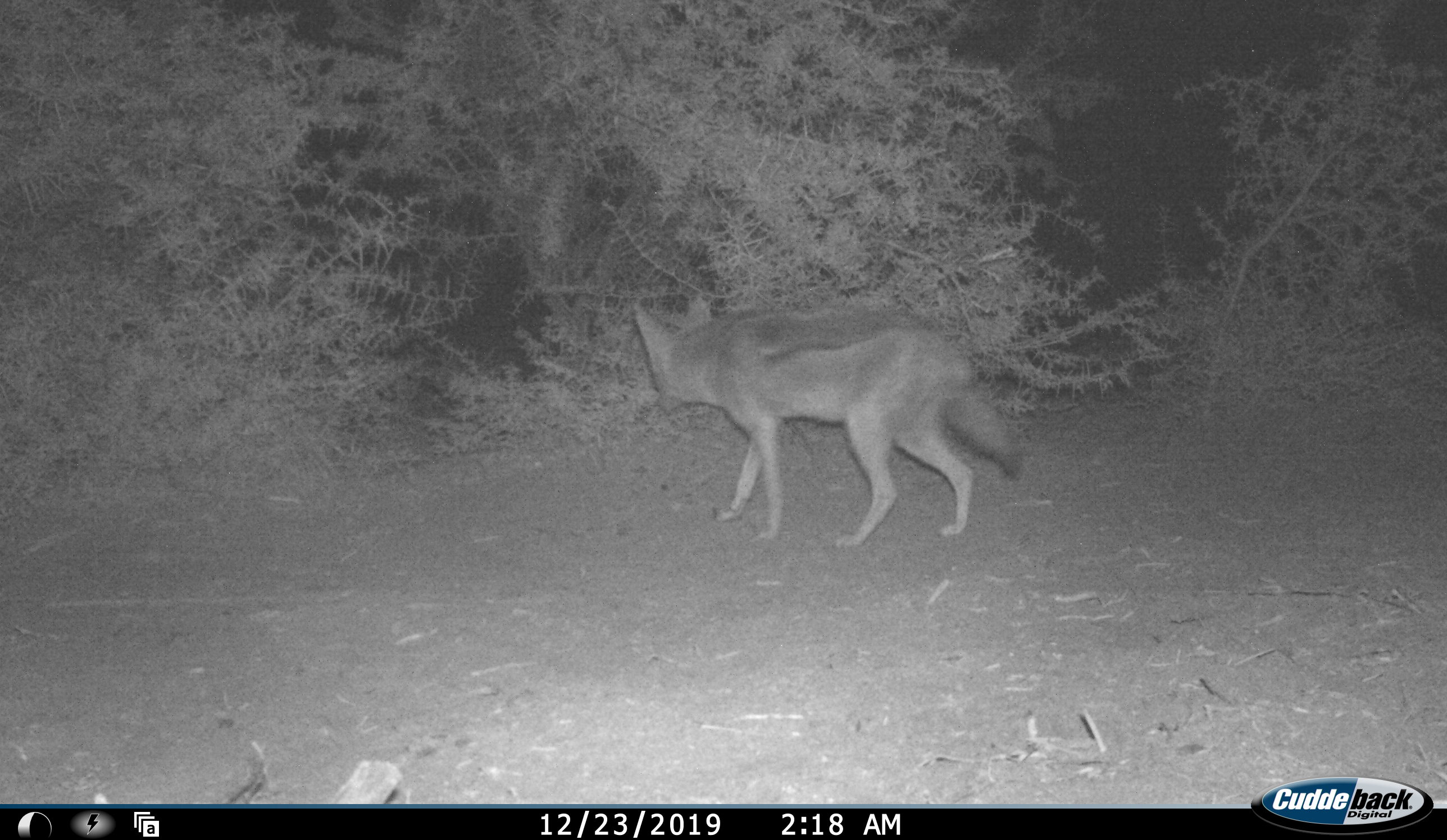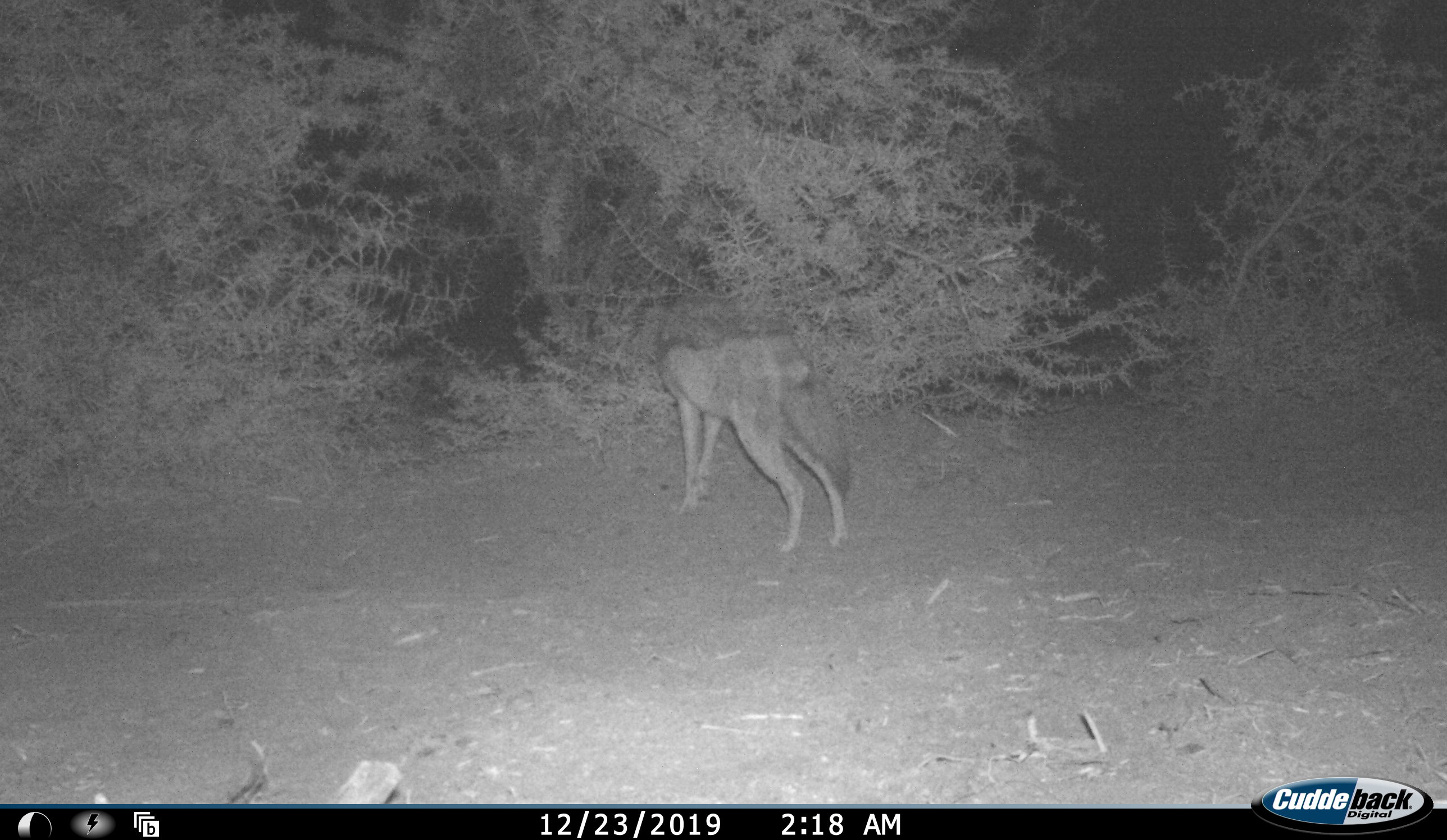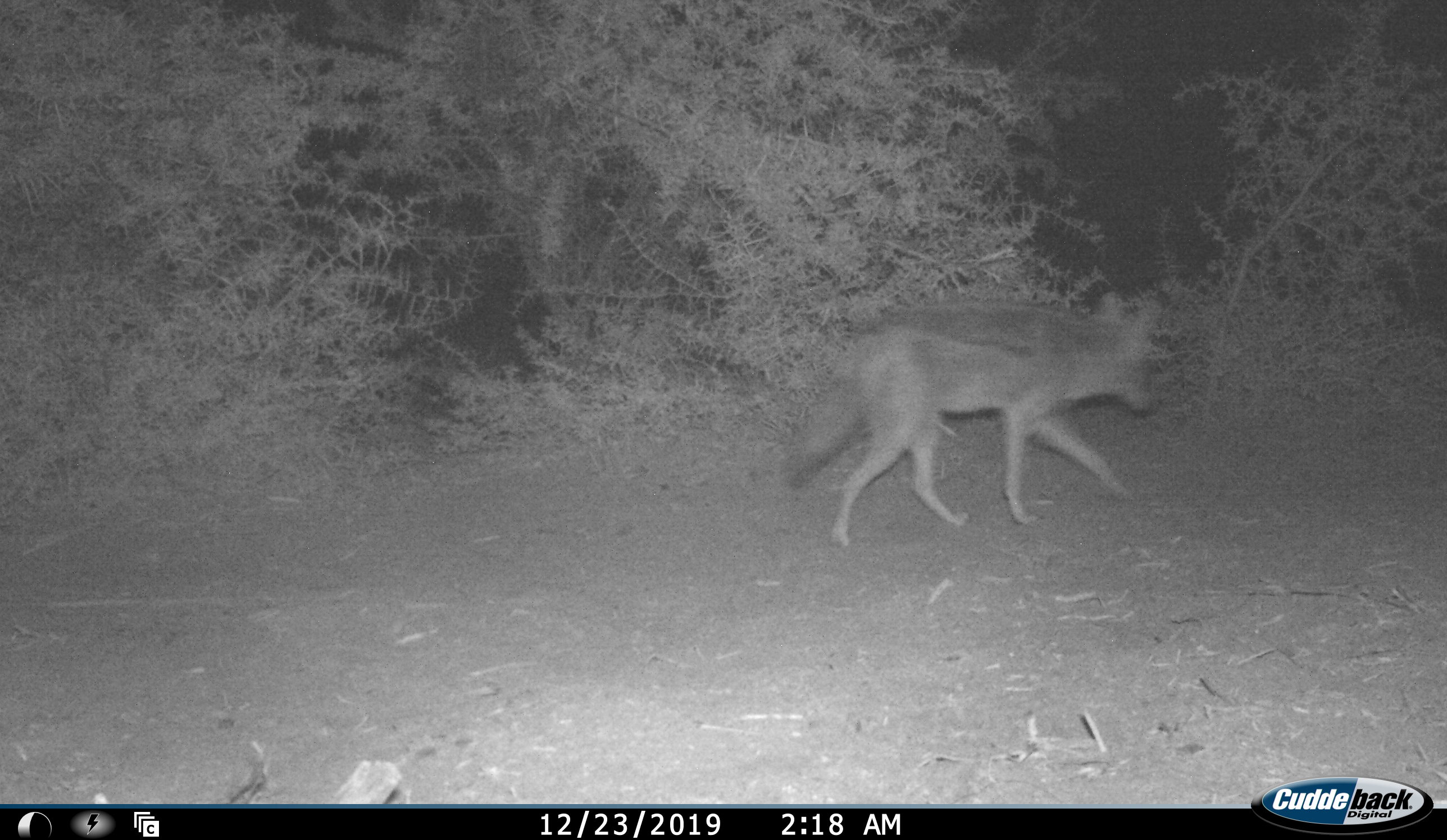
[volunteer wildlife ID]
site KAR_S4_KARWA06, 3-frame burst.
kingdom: Animalia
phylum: Chordata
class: Mammalia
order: Carnivora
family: Canidae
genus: Lupulella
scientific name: Lupulella mesomelas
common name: black-backed jackal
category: jackalblackbacked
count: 1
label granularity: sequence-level